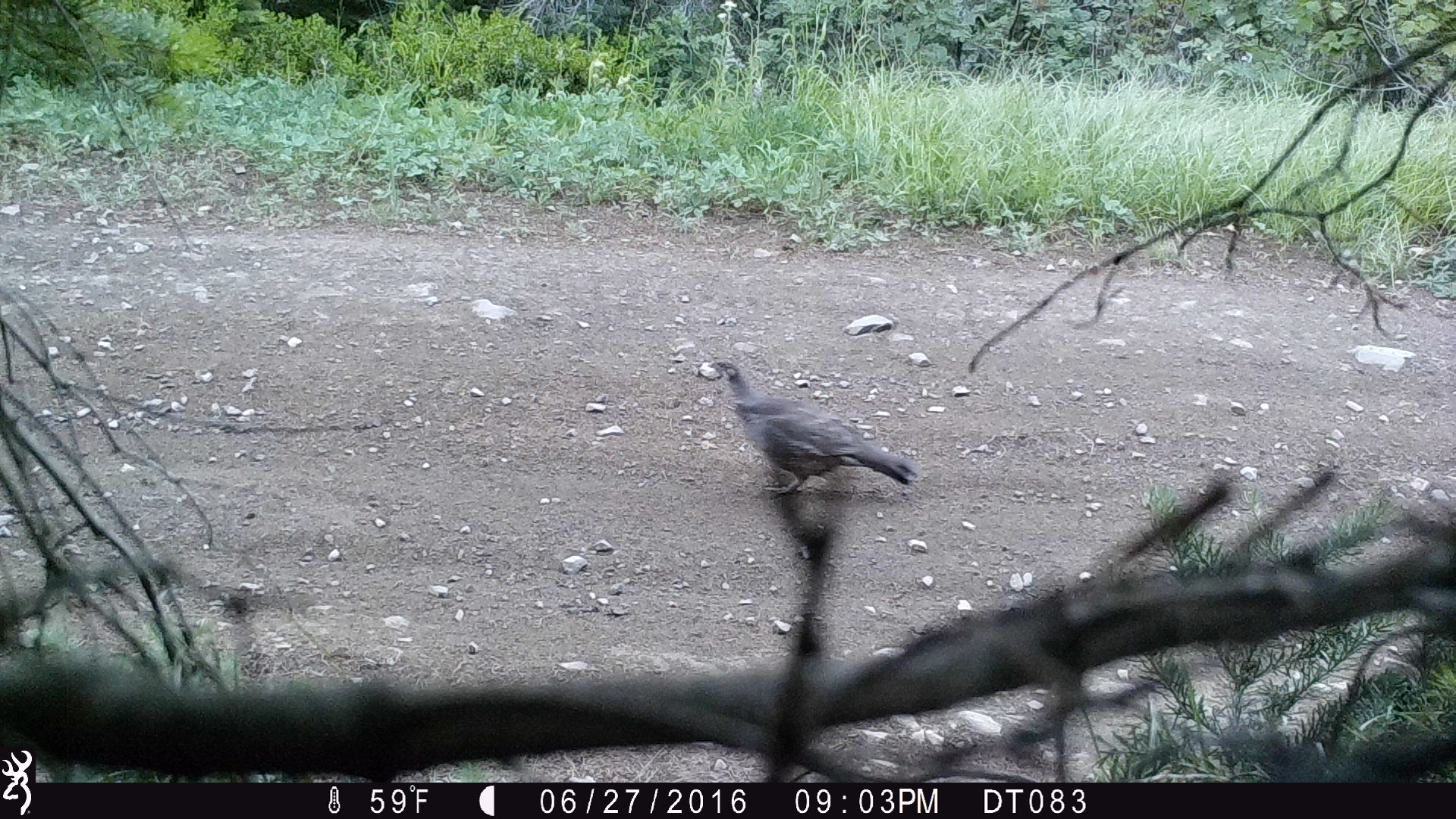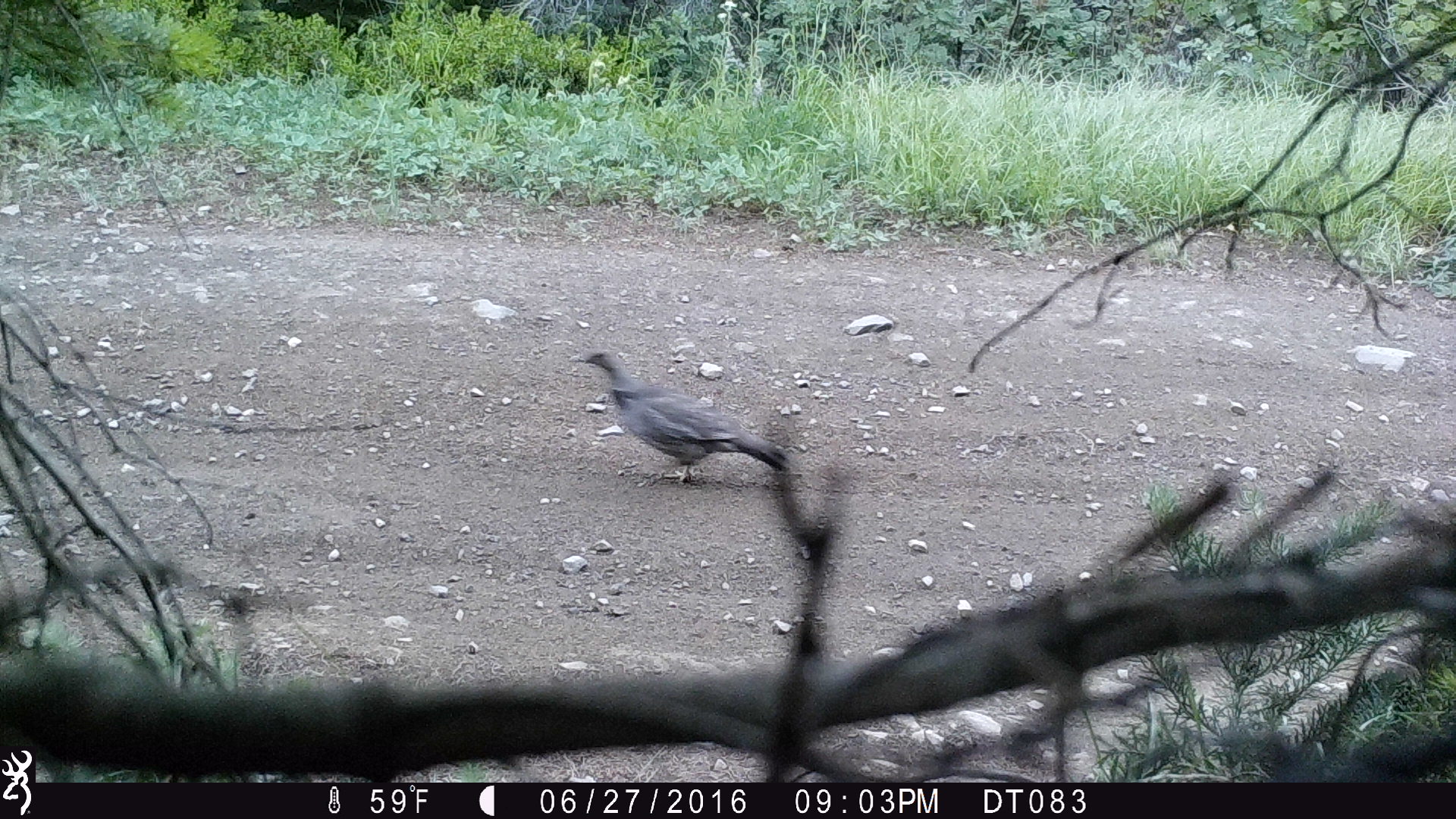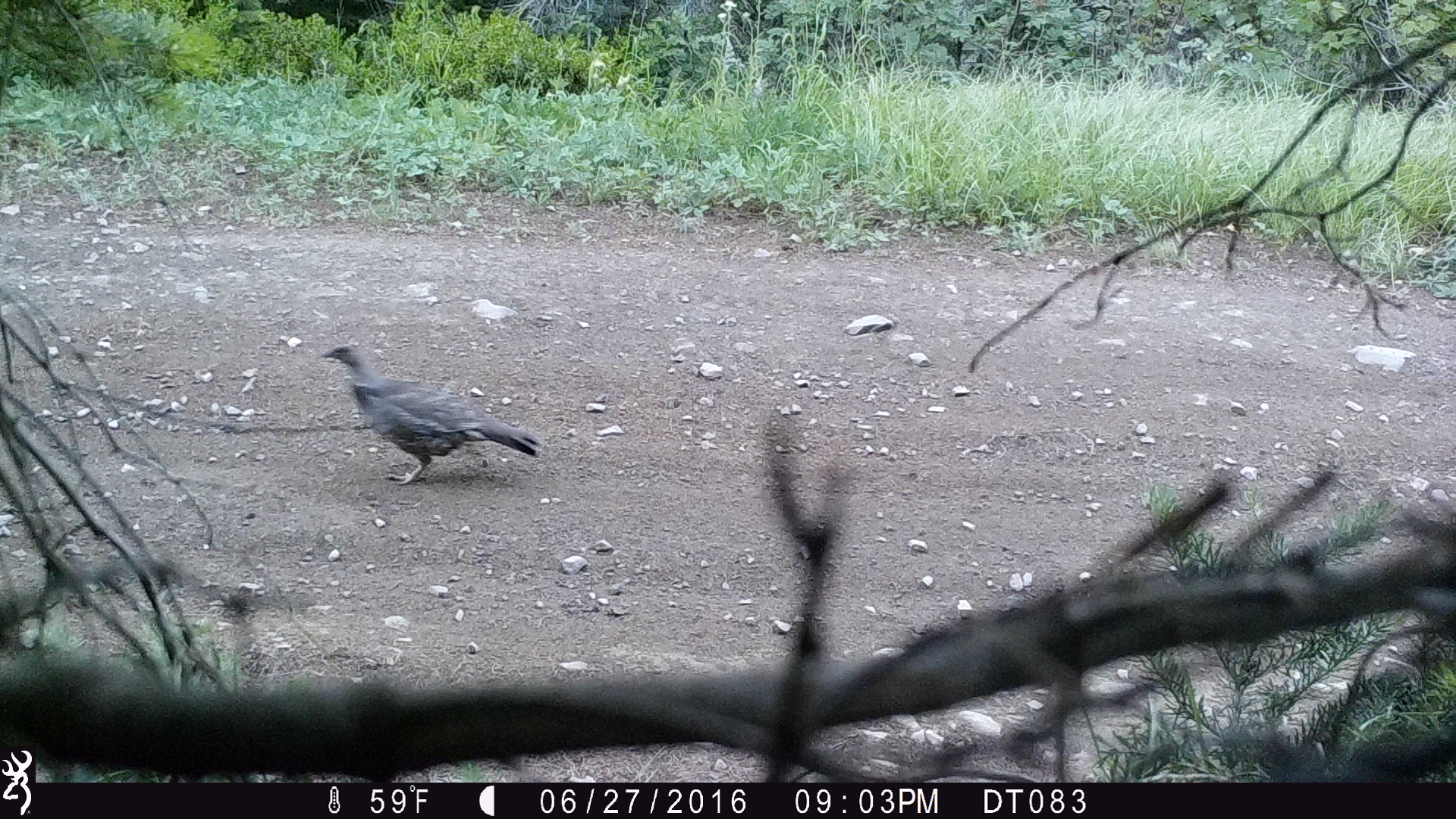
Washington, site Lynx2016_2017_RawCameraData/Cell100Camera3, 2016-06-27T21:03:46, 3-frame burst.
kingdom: Animalia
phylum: Chordata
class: Aves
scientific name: Aves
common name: birds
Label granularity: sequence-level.